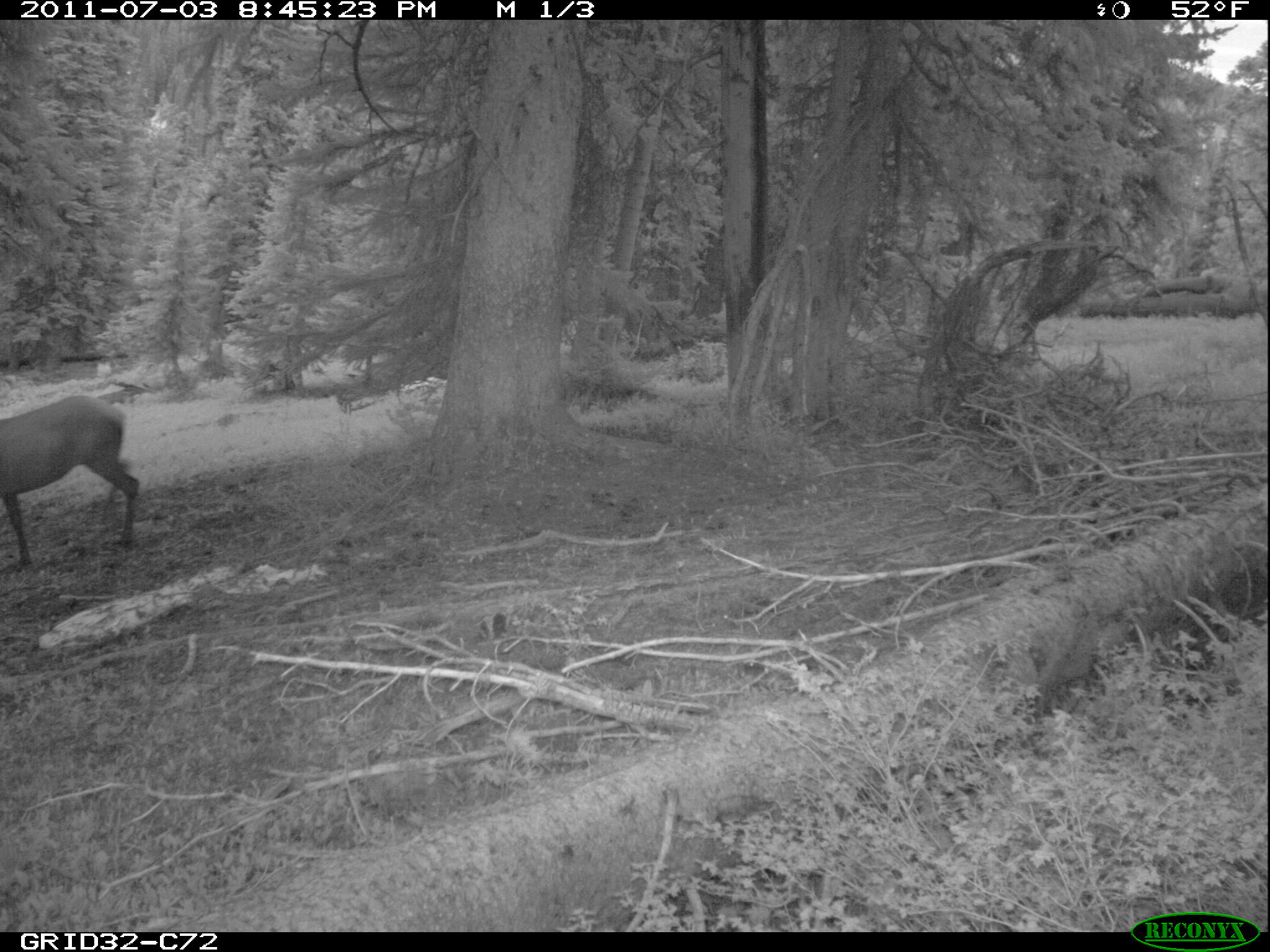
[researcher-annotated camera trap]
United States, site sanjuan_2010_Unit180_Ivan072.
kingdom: Animalia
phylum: Chordata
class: Mammalia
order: Artiodactyla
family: Cervidae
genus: Cervus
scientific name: Cervus elaphus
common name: red deer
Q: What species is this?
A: Cervus elaphus (red deer).